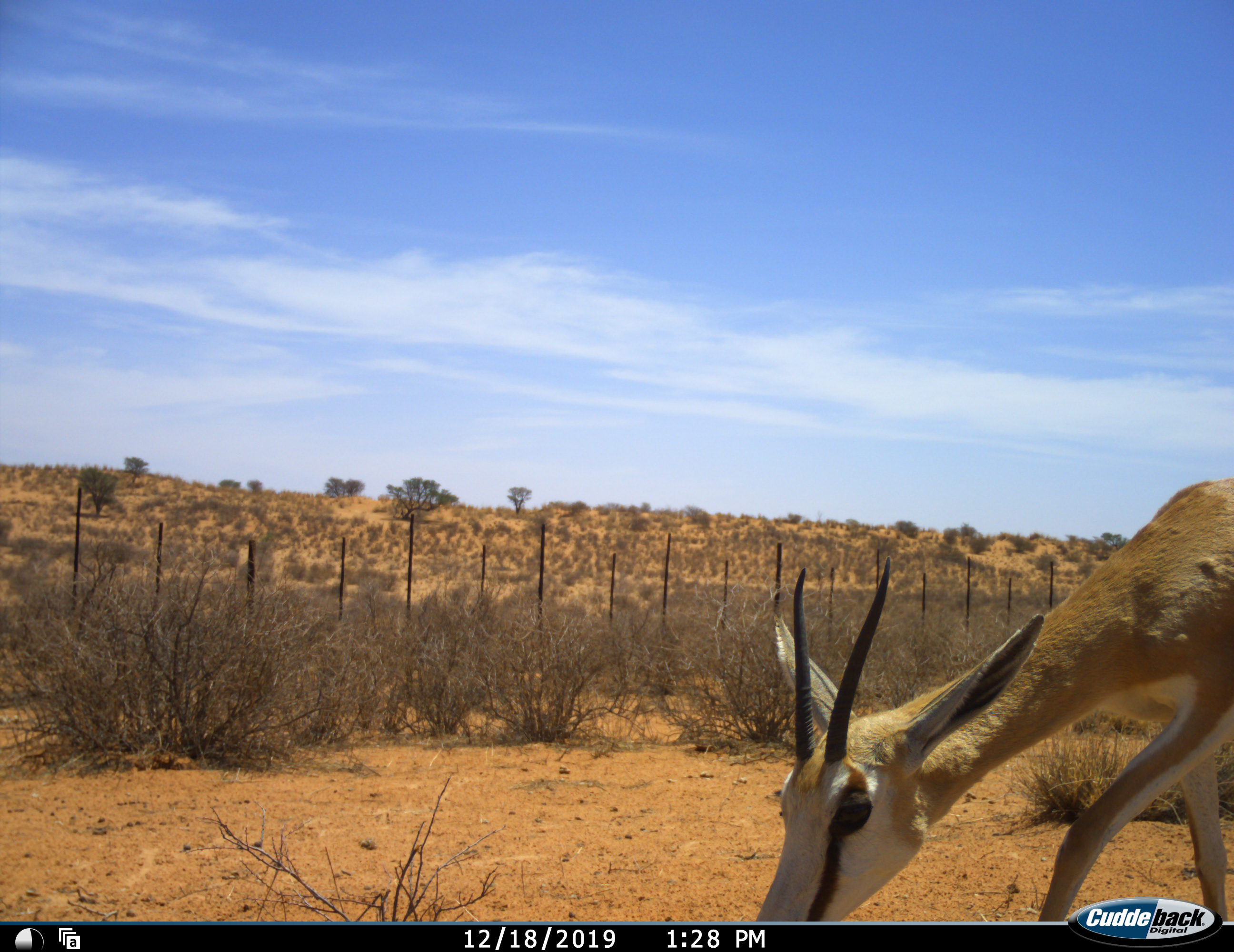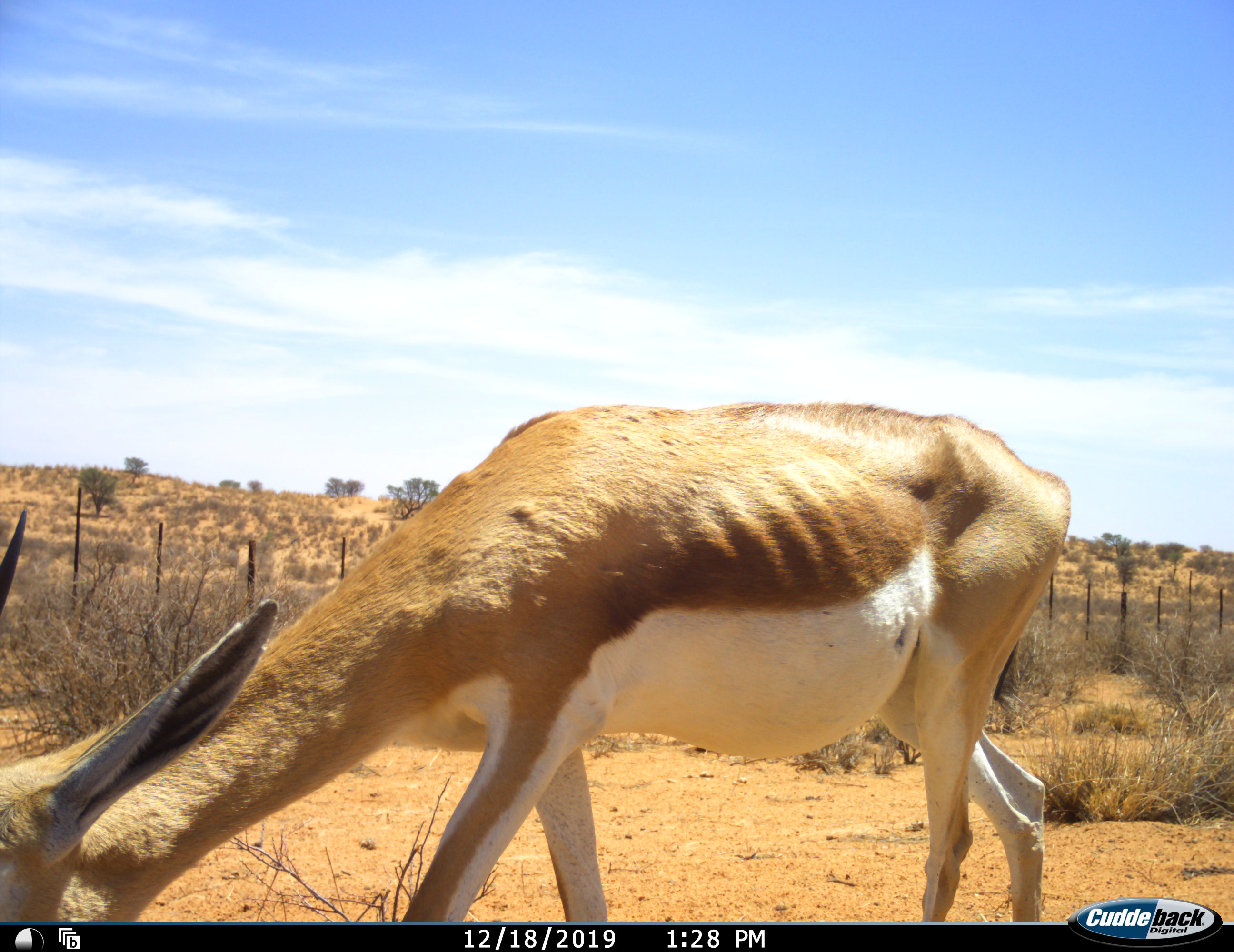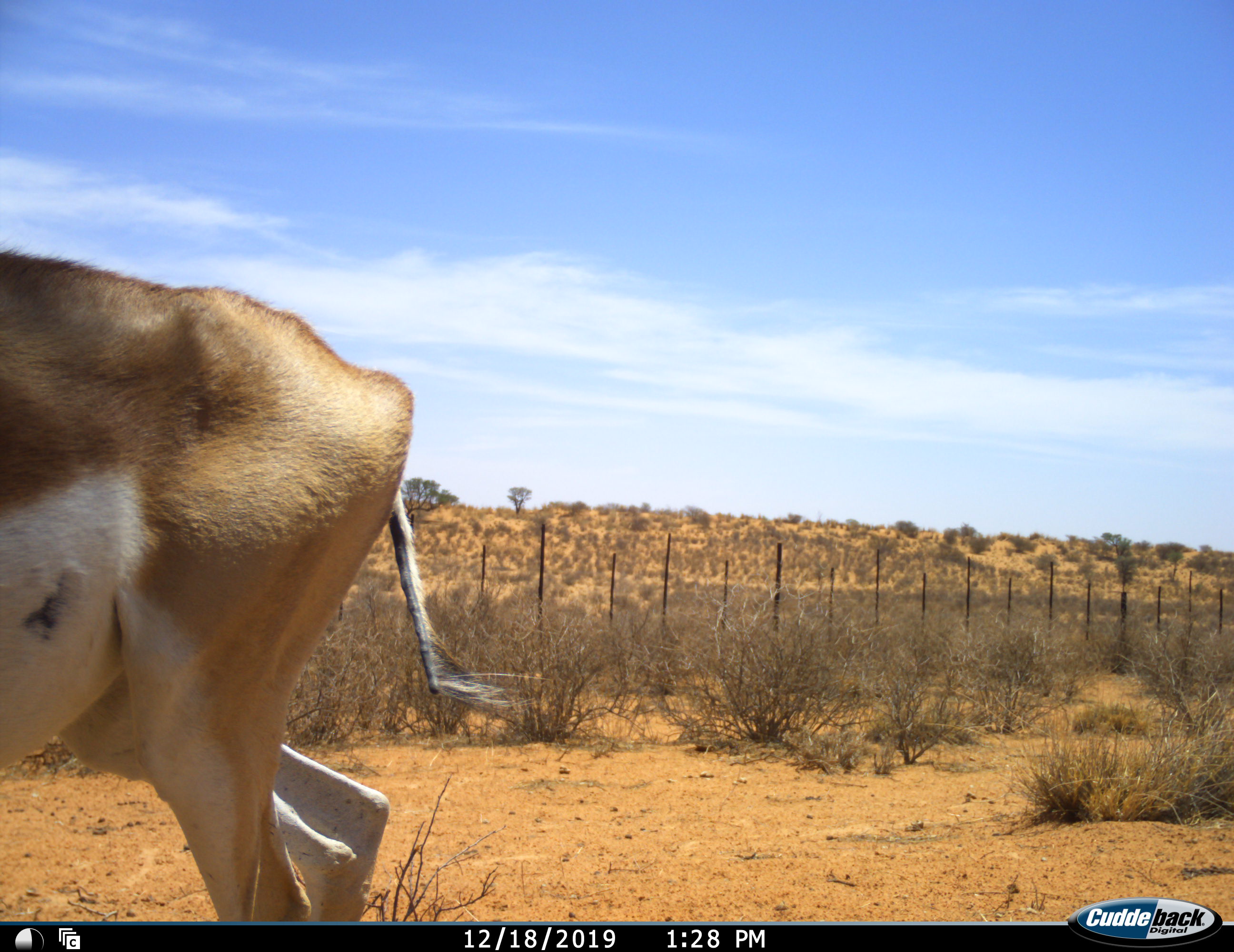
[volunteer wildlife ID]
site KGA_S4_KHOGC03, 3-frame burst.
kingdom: Animalia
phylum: Chordata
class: Mammalia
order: Artiodactyla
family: Bovidae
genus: Antidorcas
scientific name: Antidorcas marsupialis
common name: springbok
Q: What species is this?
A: Springbok (Antidorcas marsupialis).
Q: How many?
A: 1.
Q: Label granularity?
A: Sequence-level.